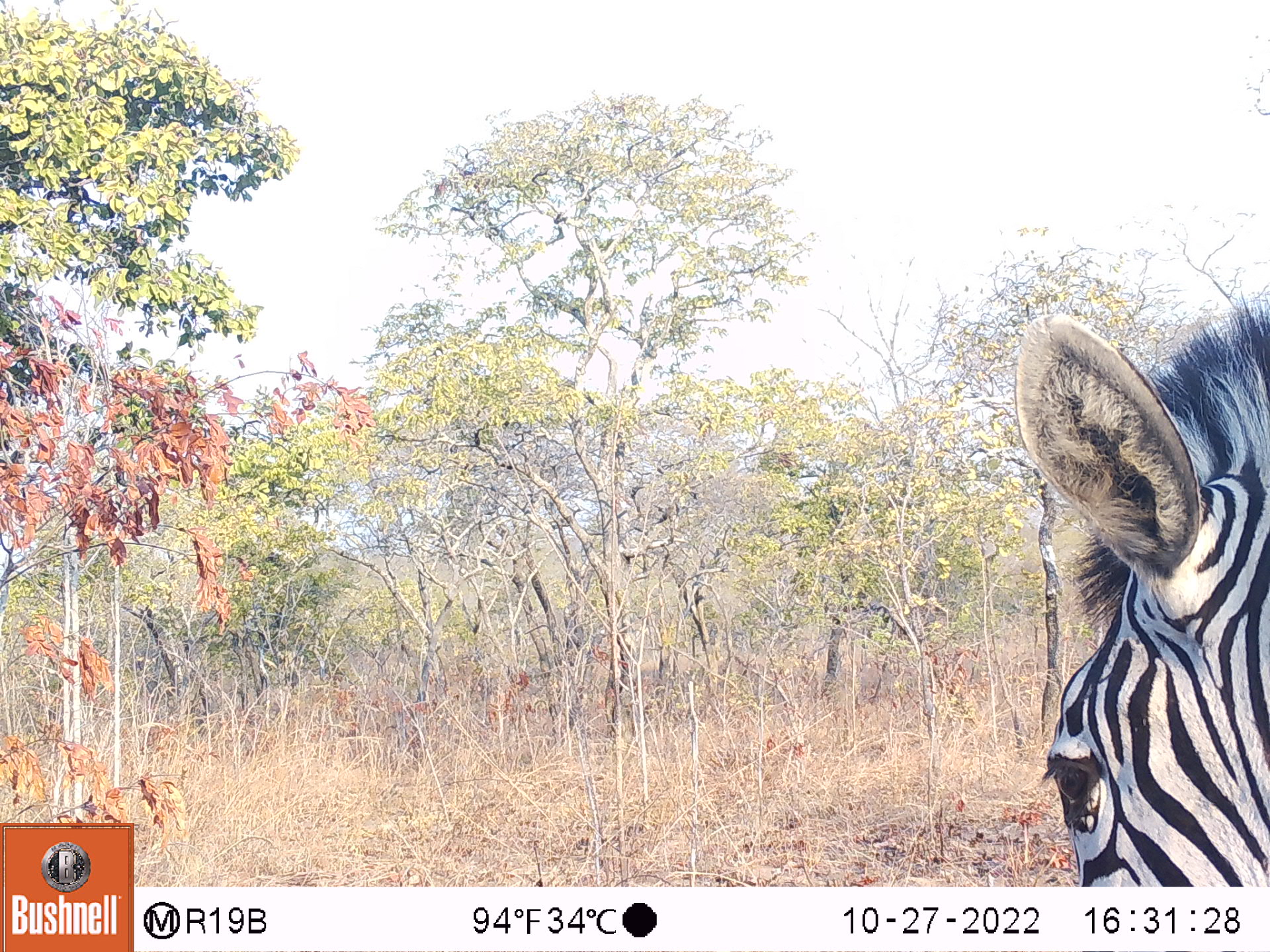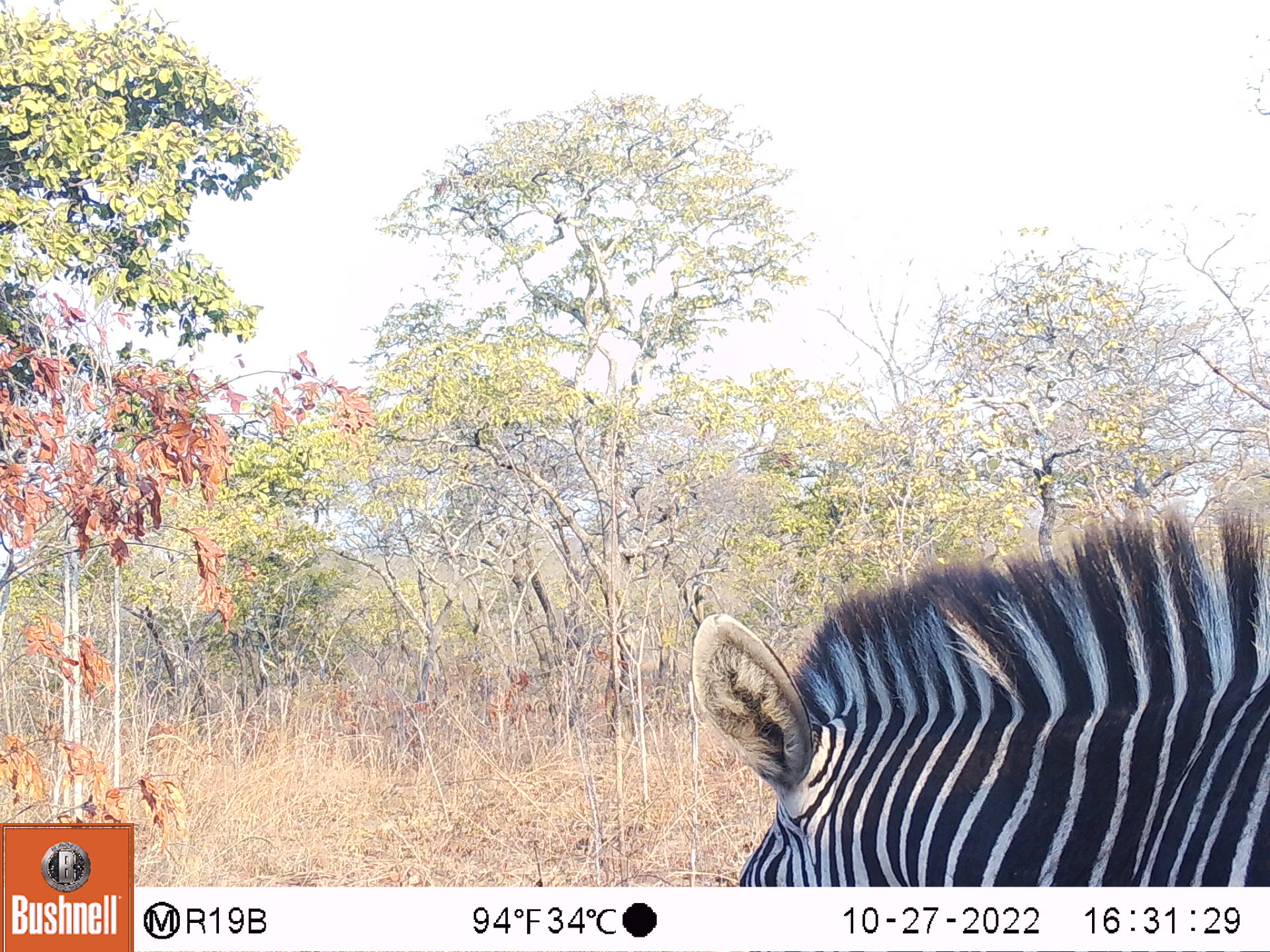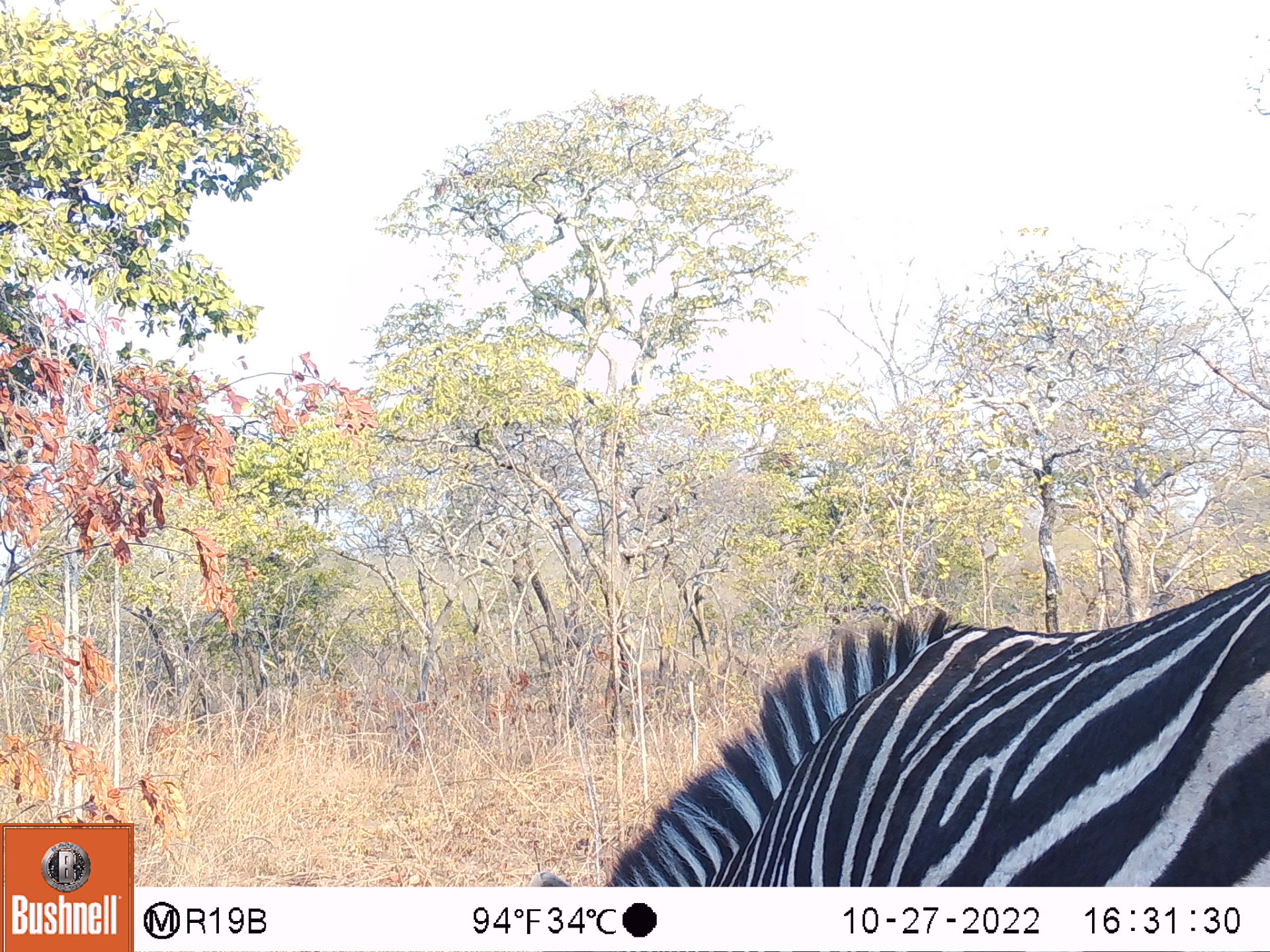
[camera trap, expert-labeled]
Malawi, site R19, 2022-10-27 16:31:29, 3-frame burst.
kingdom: Animalia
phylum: Chordata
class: Mammalia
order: Perissodactyla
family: Equidae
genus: Equus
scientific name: Equus quagga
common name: plains zebra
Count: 1.